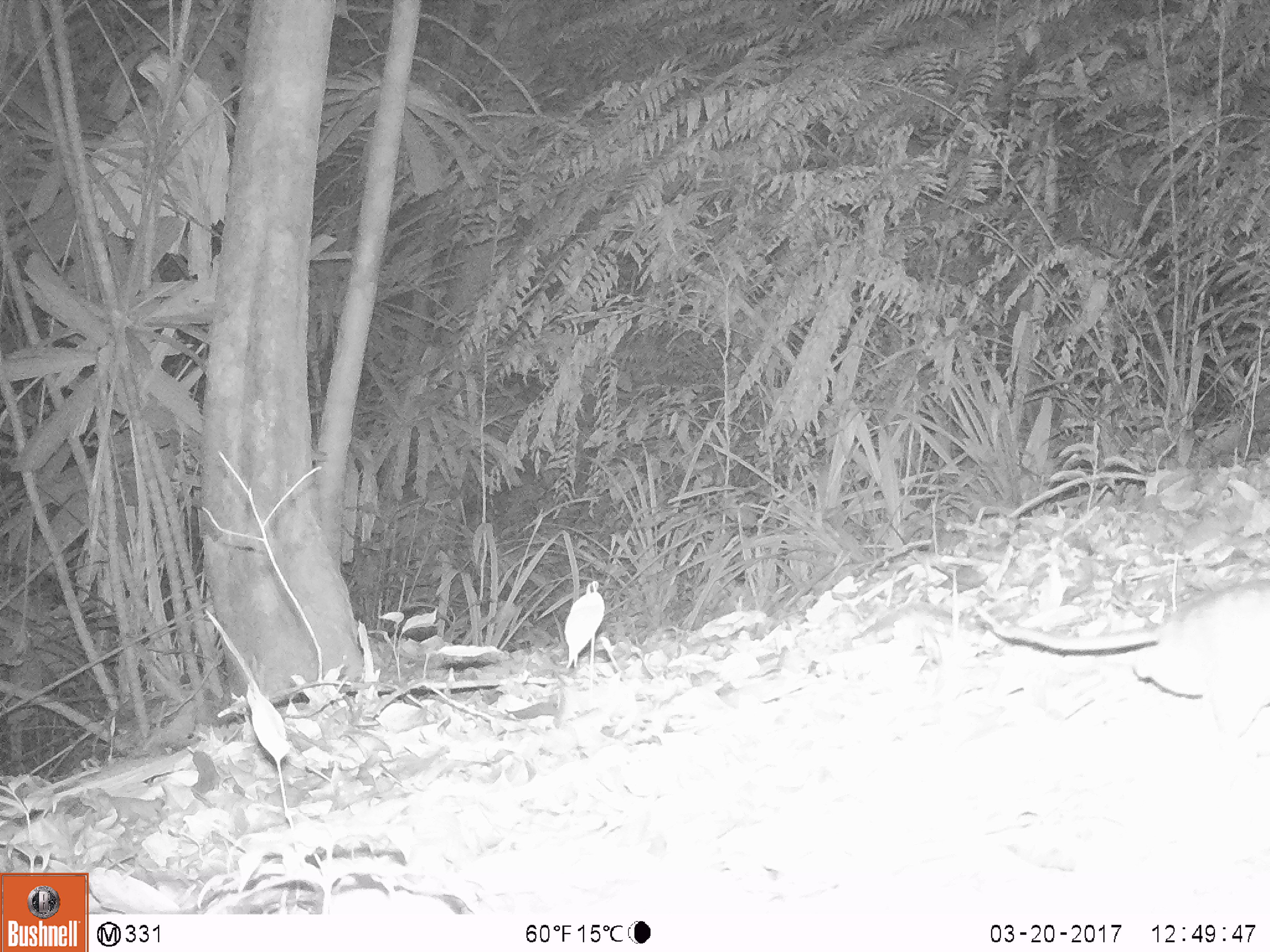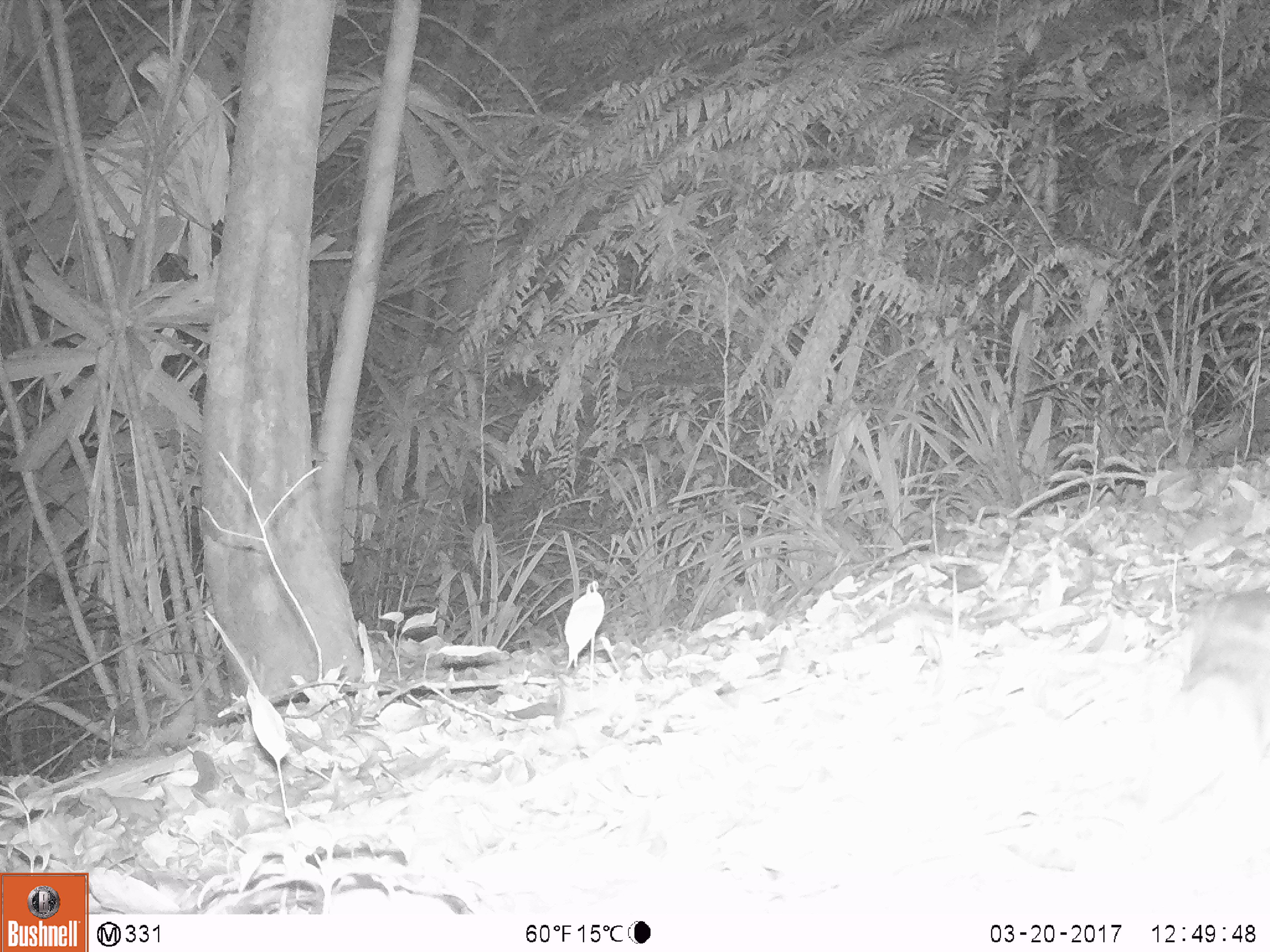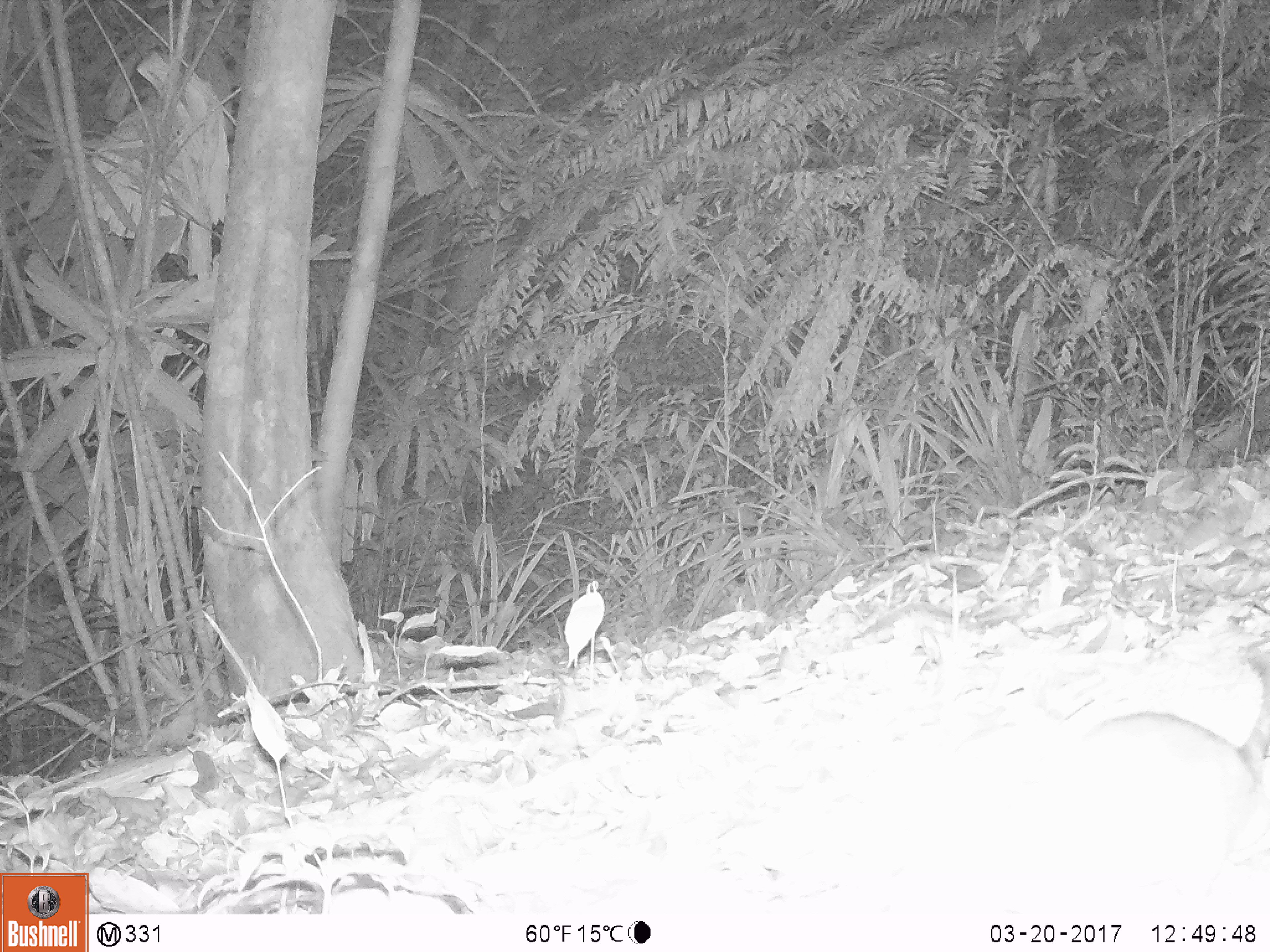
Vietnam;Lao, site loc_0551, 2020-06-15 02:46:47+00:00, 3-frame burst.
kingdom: Animalia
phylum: Chordata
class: Mammalia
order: Rodentia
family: Muridae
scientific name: Muridae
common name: old-world mice and rats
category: unidentified murid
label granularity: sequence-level